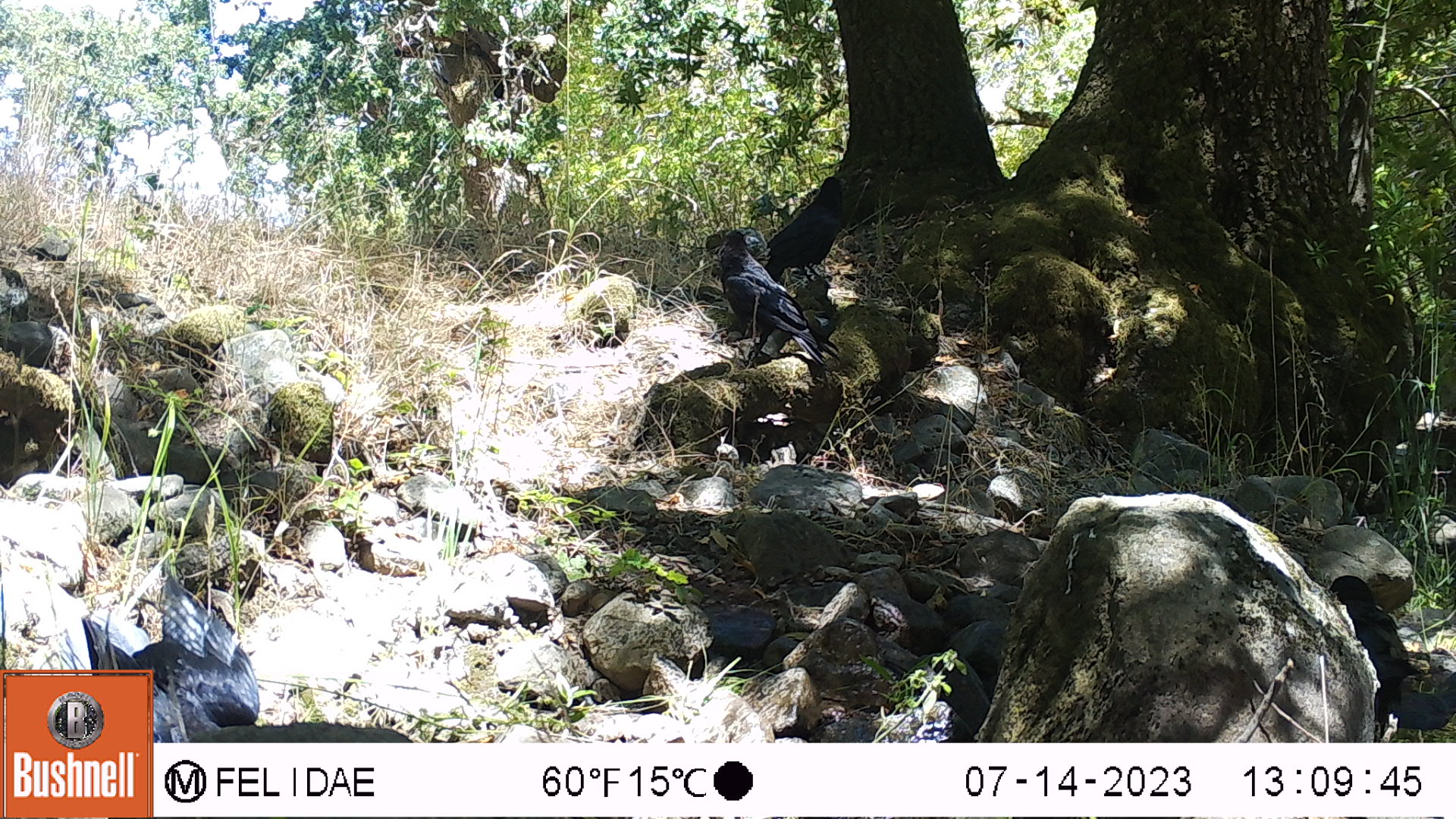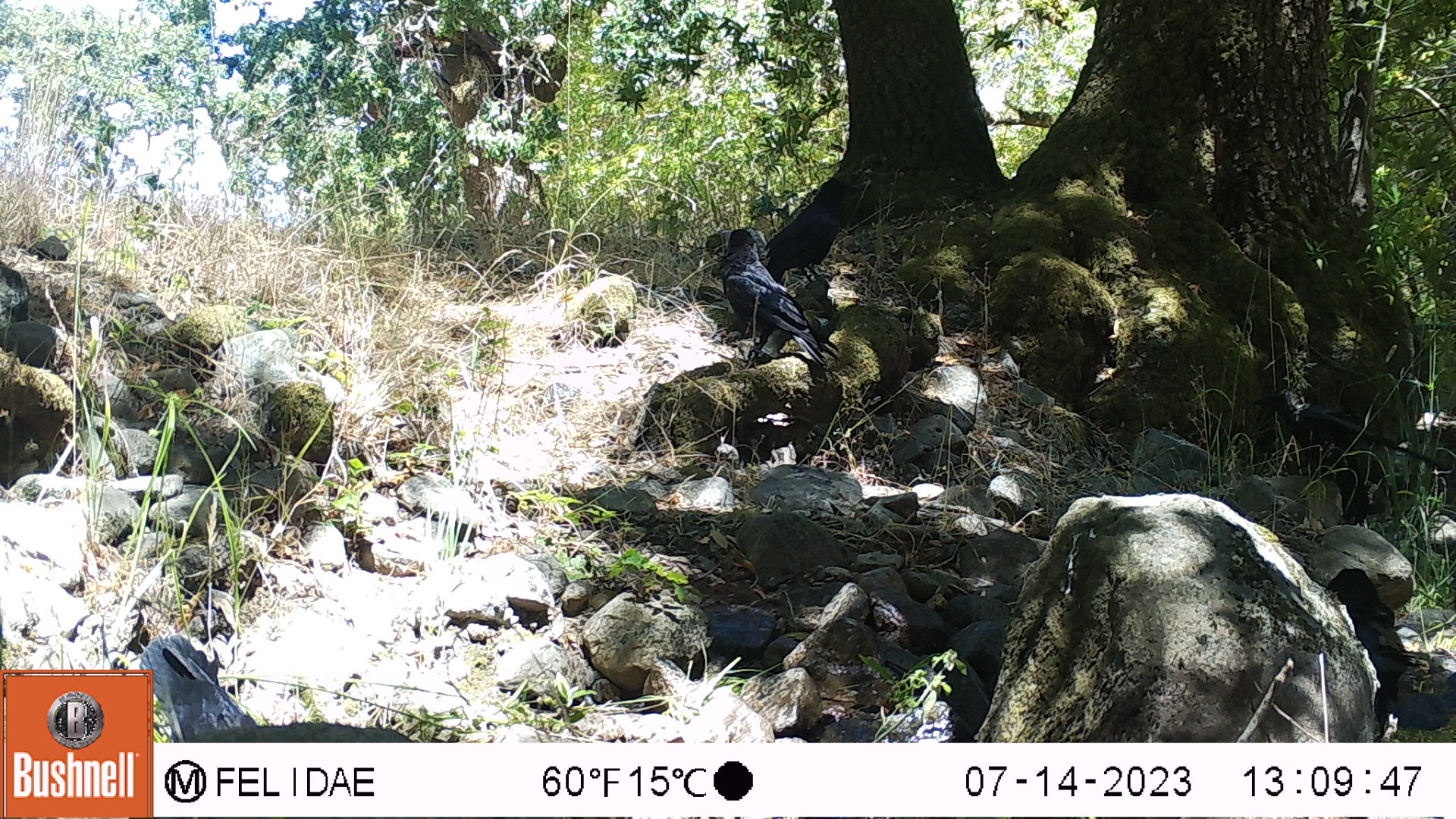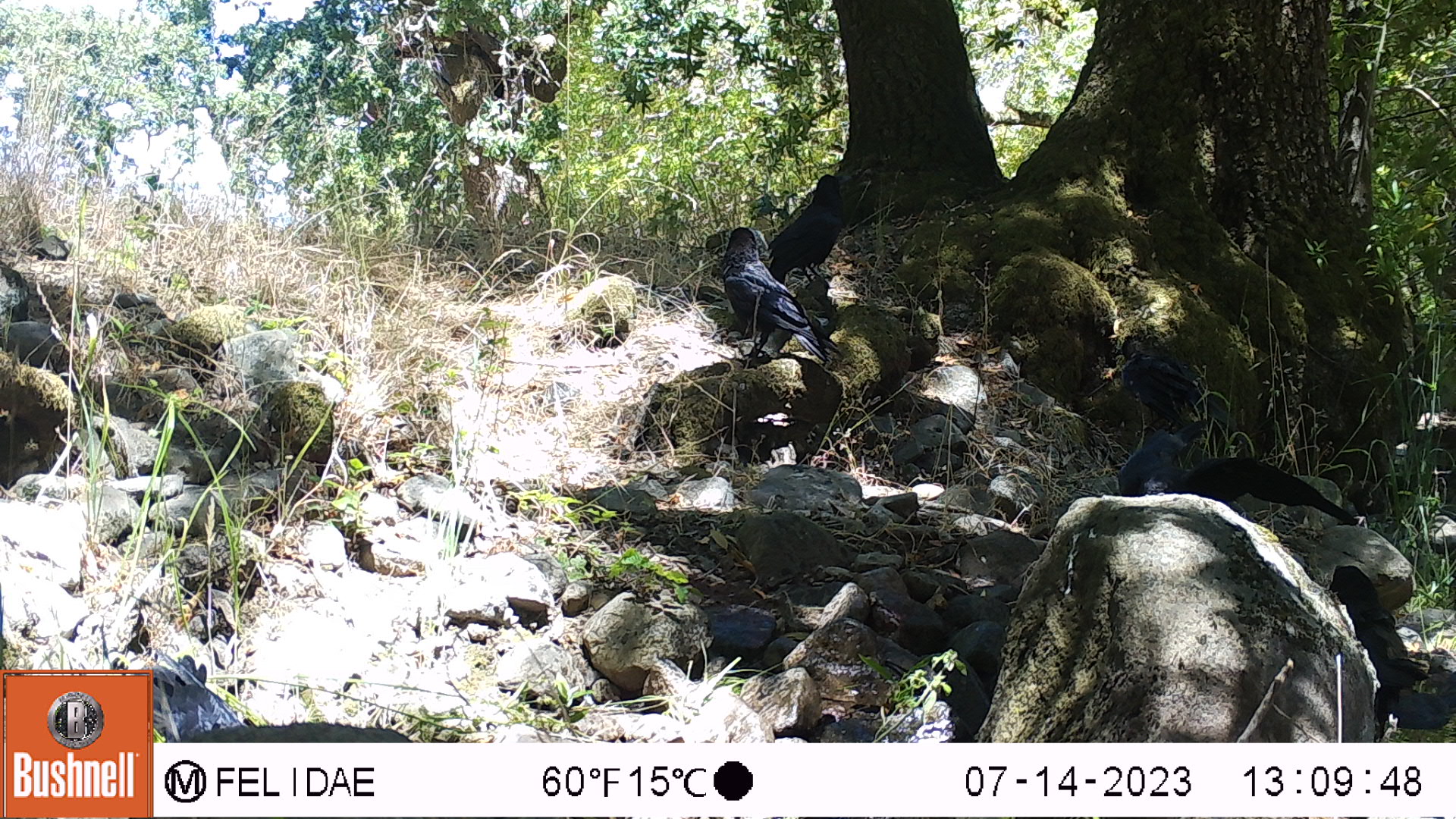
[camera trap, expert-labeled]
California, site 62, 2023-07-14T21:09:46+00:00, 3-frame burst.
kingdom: Animalia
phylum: Chordata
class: Aves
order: Passeriformes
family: Corvidae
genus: Corvus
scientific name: Corvus brachyrhynchos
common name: american crow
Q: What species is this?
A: American crow (Corvus brachyrhynchos).